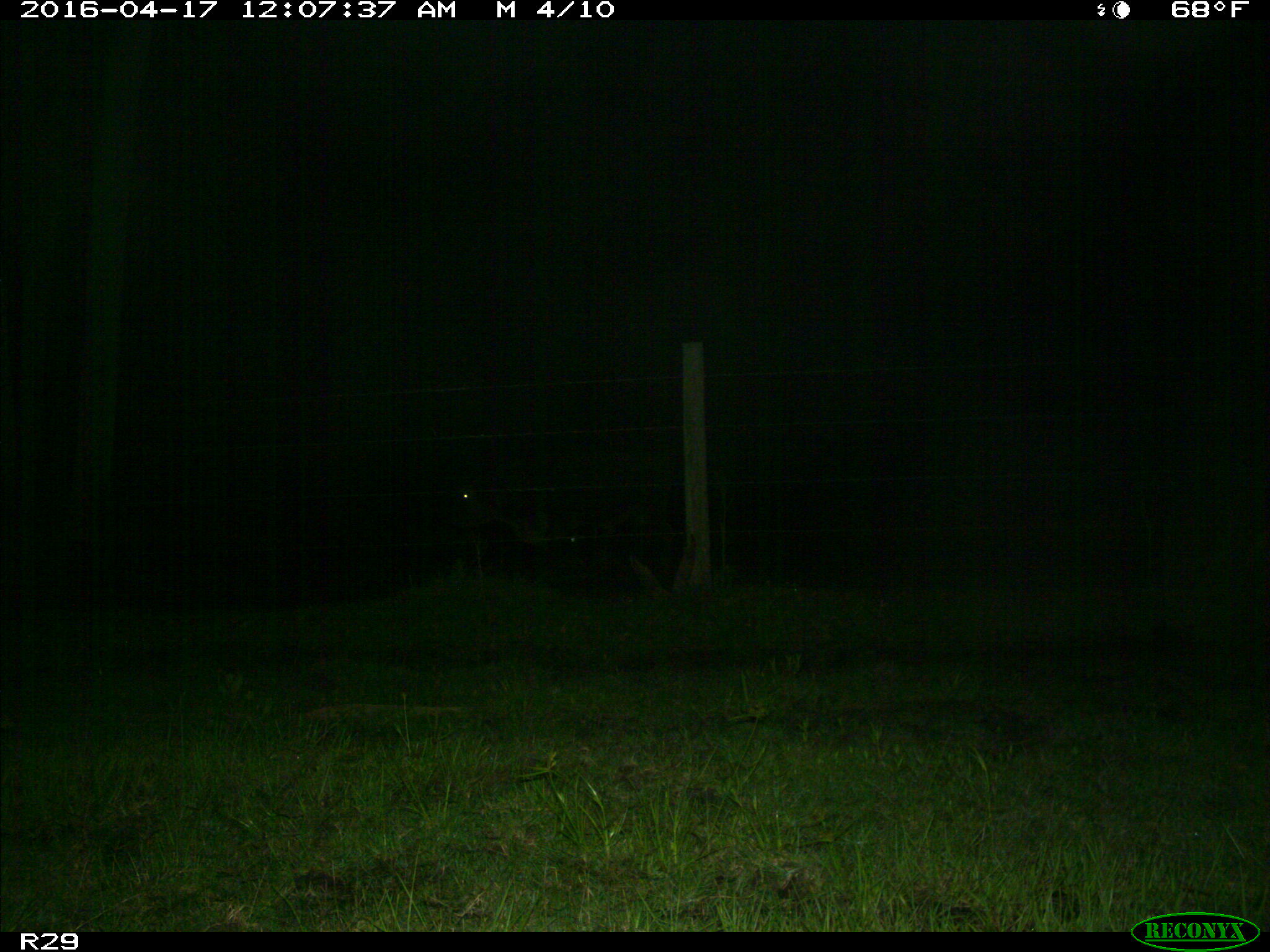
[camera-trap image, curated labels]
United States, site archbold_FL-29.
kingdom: Animalia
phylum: Chordata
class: Mammalia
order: Artiodactyla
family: Bovidae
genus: Bos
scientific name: Bos taurus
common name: domestic cow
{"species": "Bos taurus (domestic cow)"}